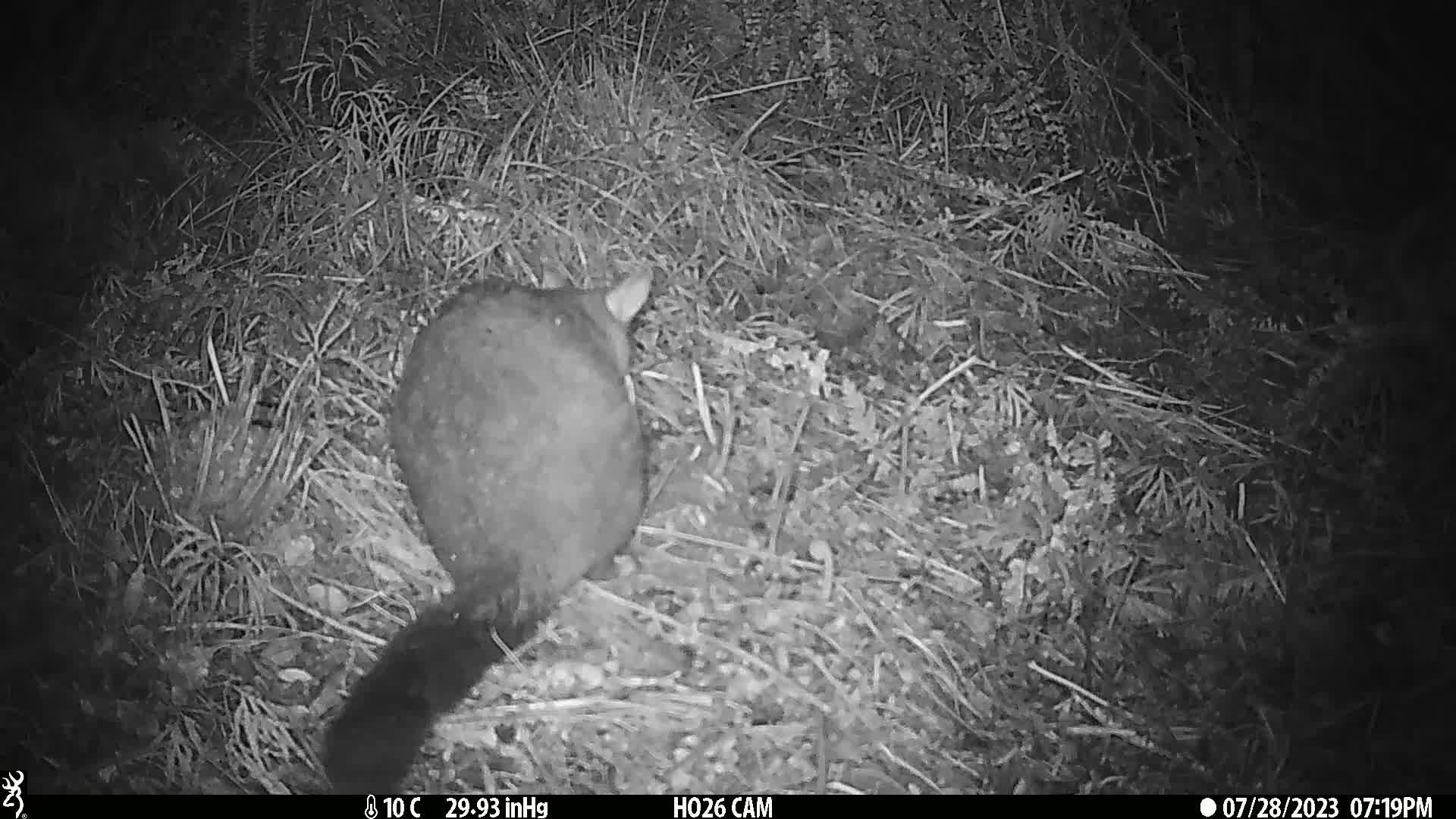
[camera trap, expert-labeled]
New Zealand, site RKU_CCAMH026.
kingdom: Animalia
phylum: Chordata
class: Mammalia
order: Diprotodontia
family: Phalangeridae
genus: Trichosurus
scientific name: Trichosurus vulpecula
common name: common brushtail possum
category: possum